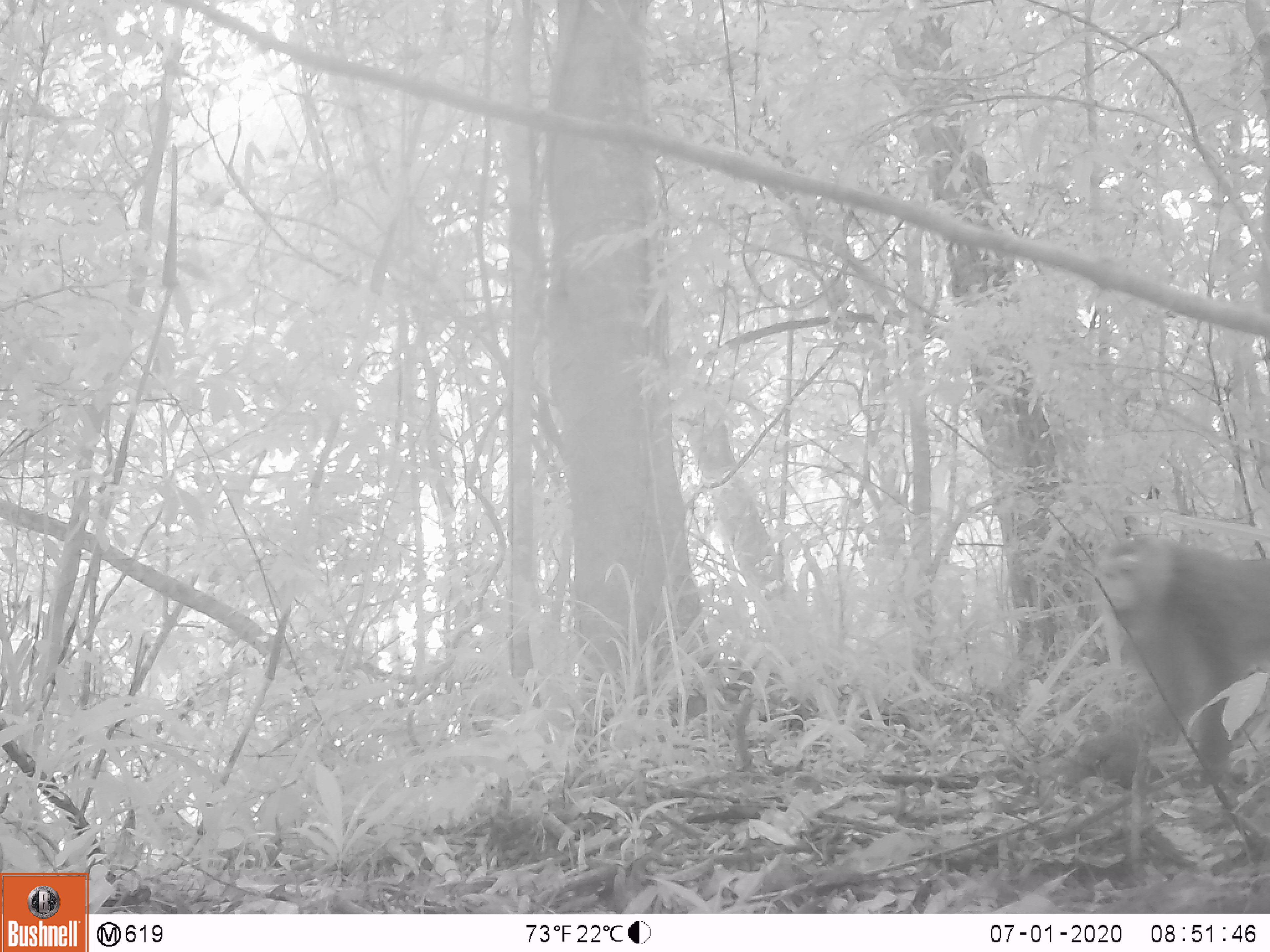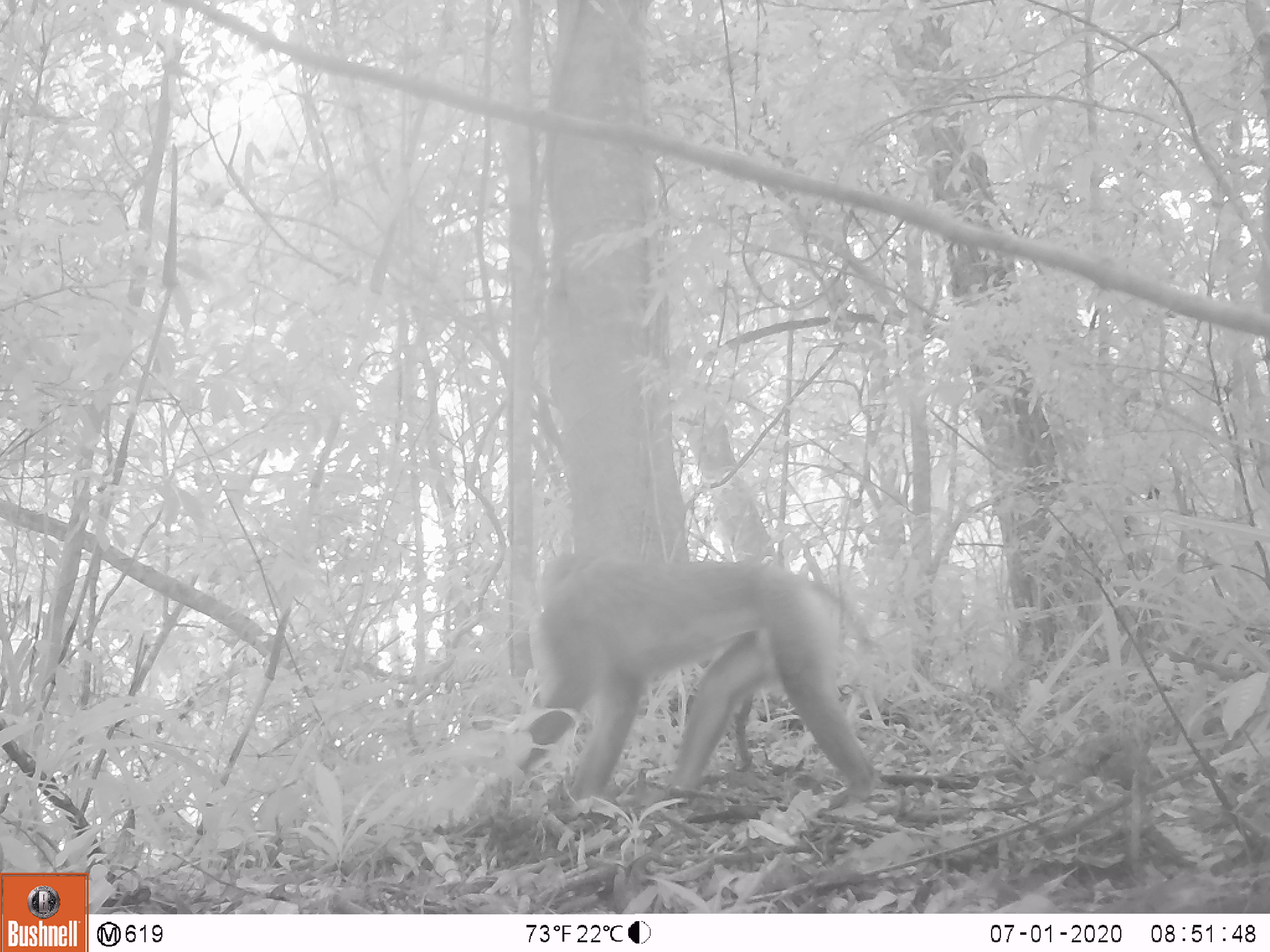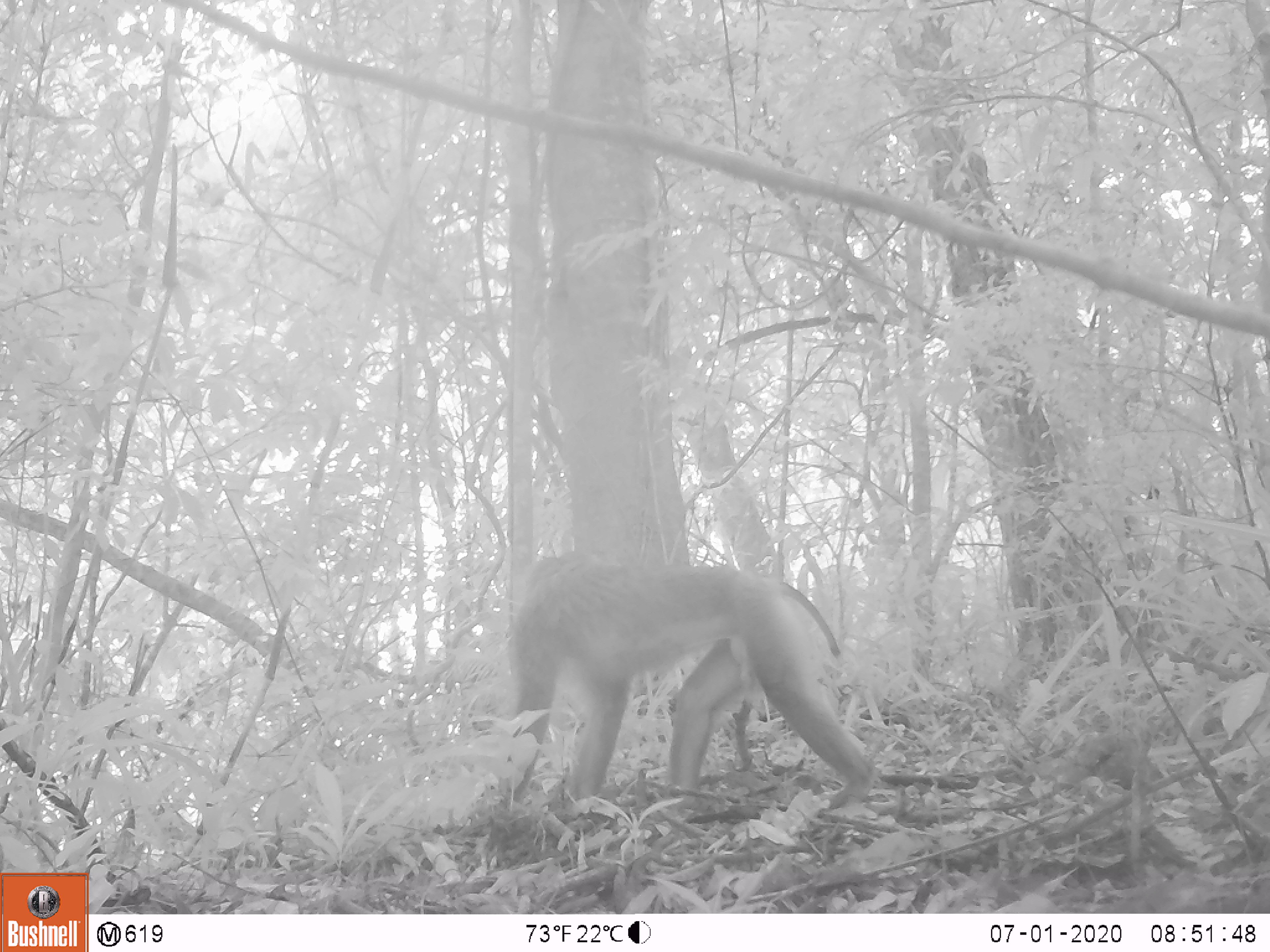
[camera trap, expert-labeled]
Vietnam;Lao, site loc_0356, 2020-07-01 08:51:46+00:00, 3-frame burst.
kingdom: Animalia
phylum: Chordata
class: Mammalia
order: Primates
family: Cercopithecidae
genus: Macaca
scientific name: Macaca nemestrina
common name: pig-tailed macaque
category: pig tailed macaque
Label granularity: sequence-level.